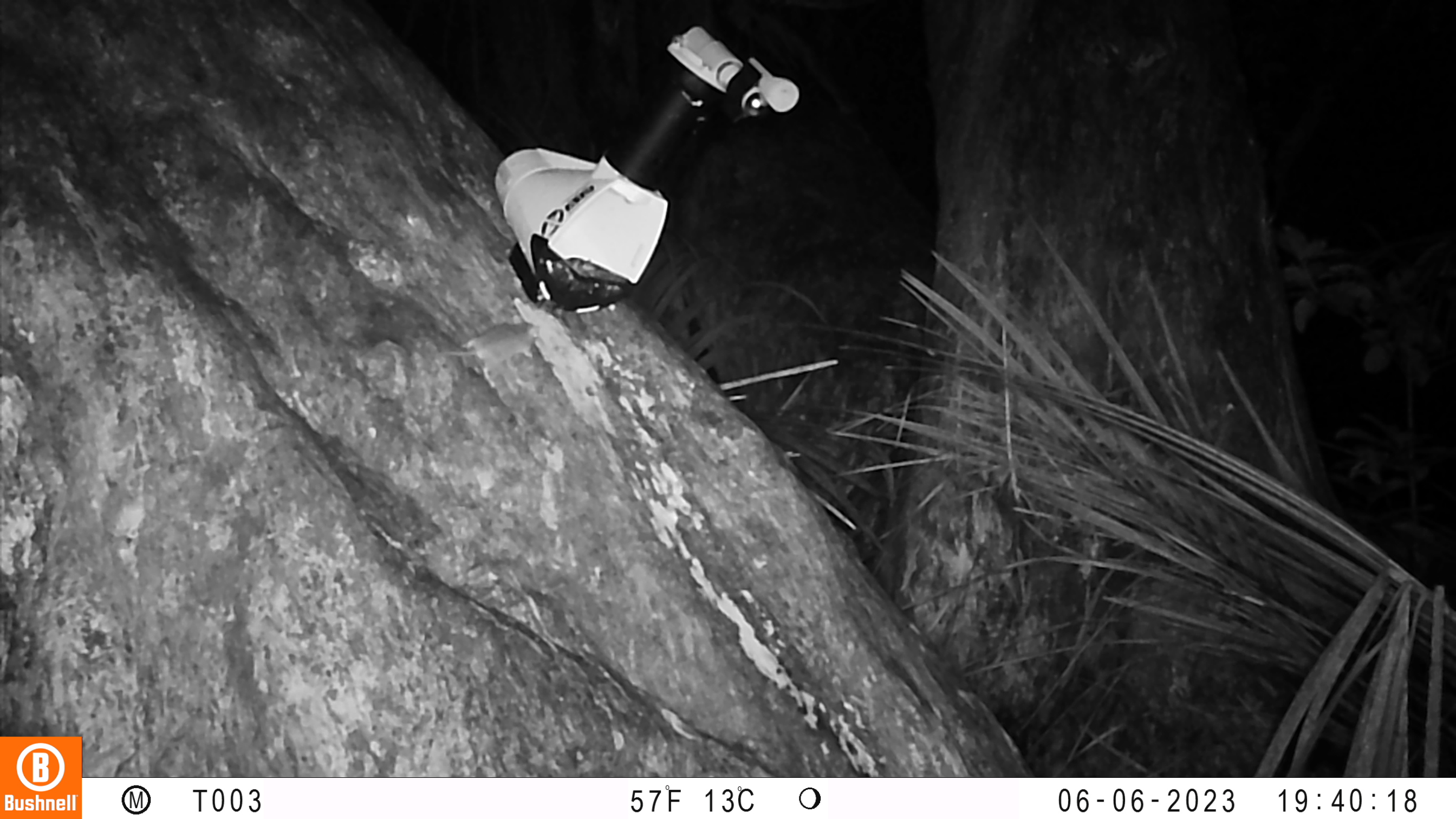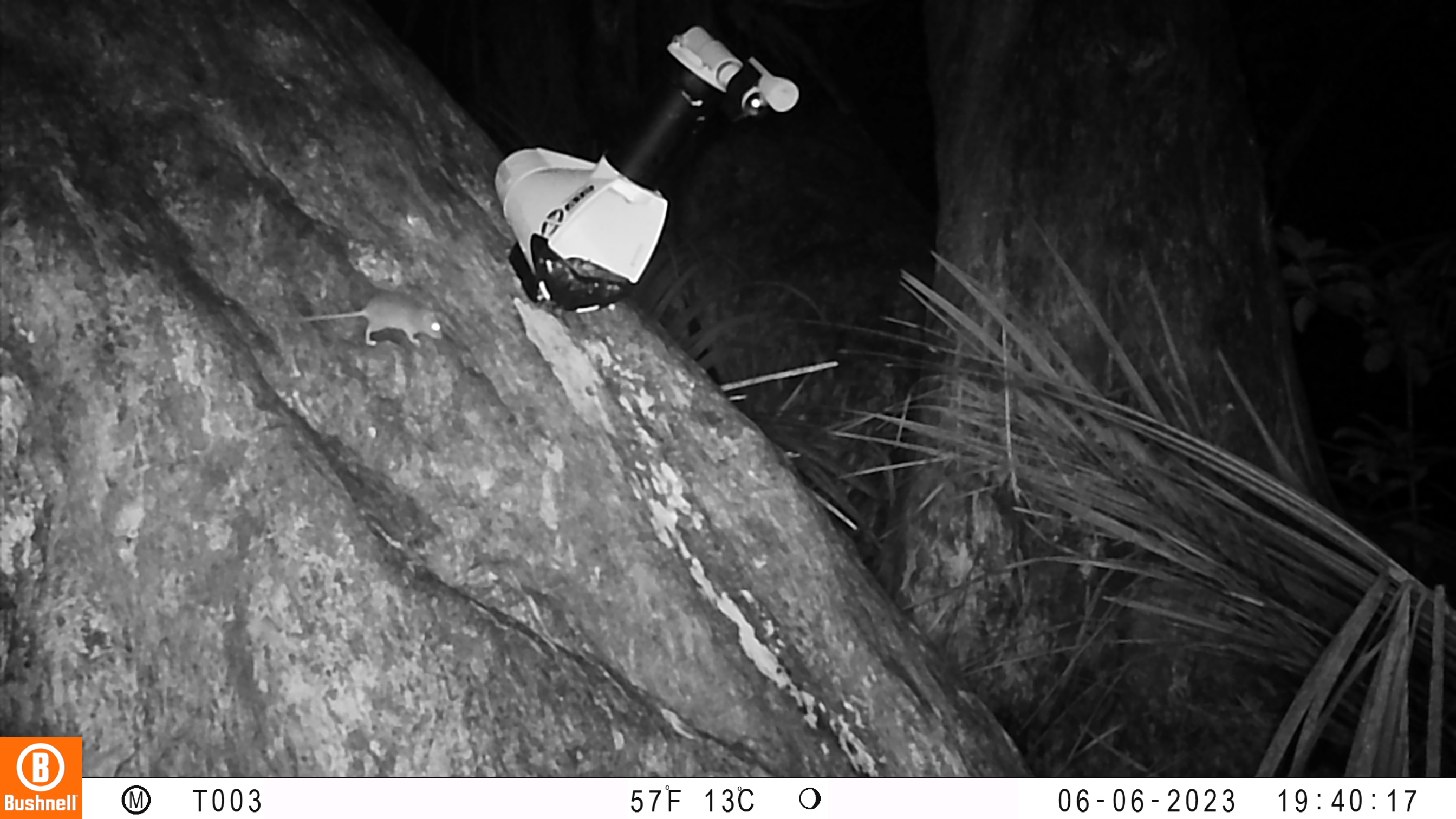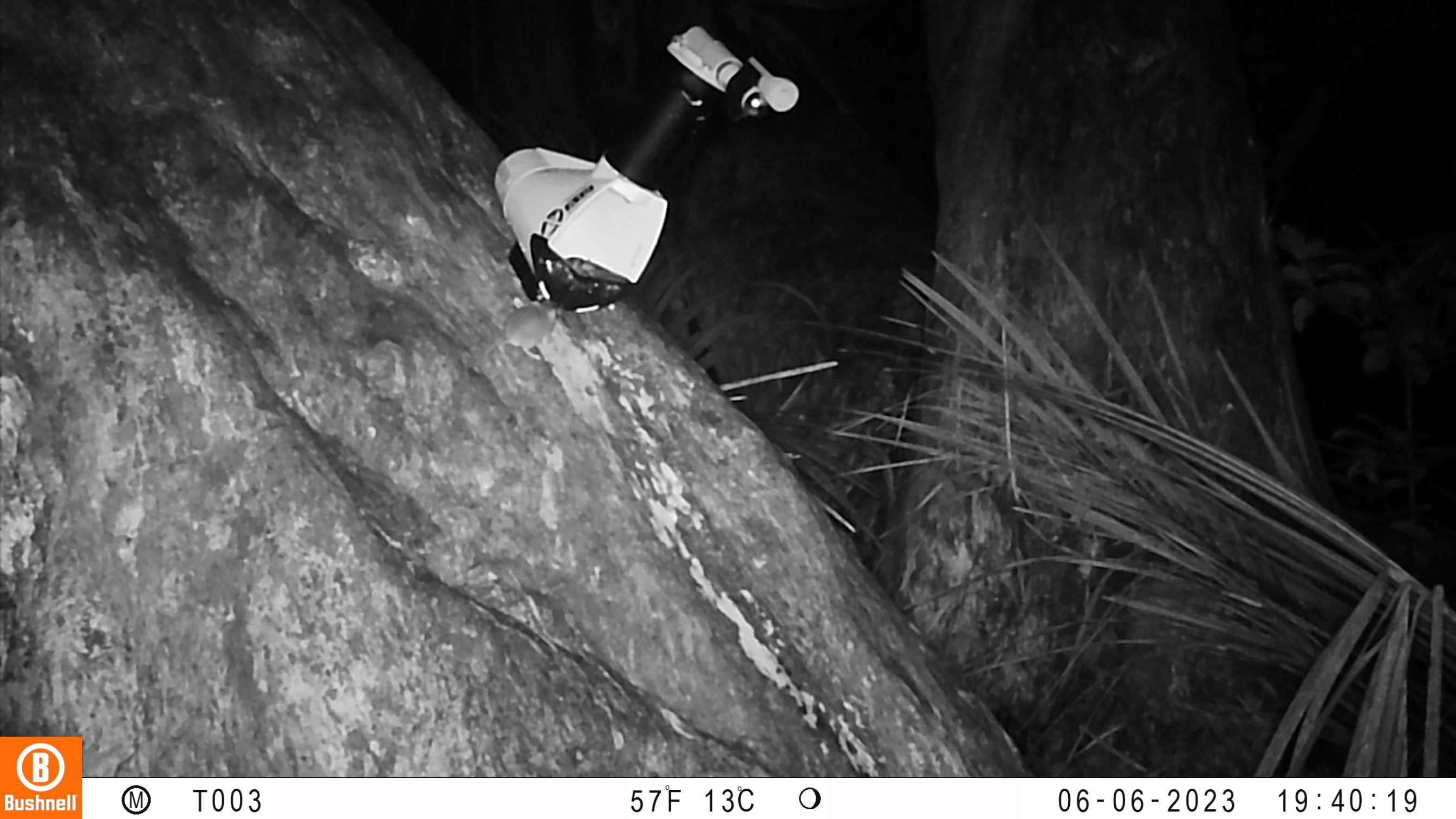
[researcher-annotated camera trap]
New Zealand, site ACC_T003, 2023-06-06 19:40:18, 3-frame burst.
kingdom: Animalia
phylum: Chordata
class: Mammalia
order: Rodentia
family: Muridae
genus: Mus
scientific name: Mus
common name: mouse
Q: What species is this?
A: Mouse (Mus).